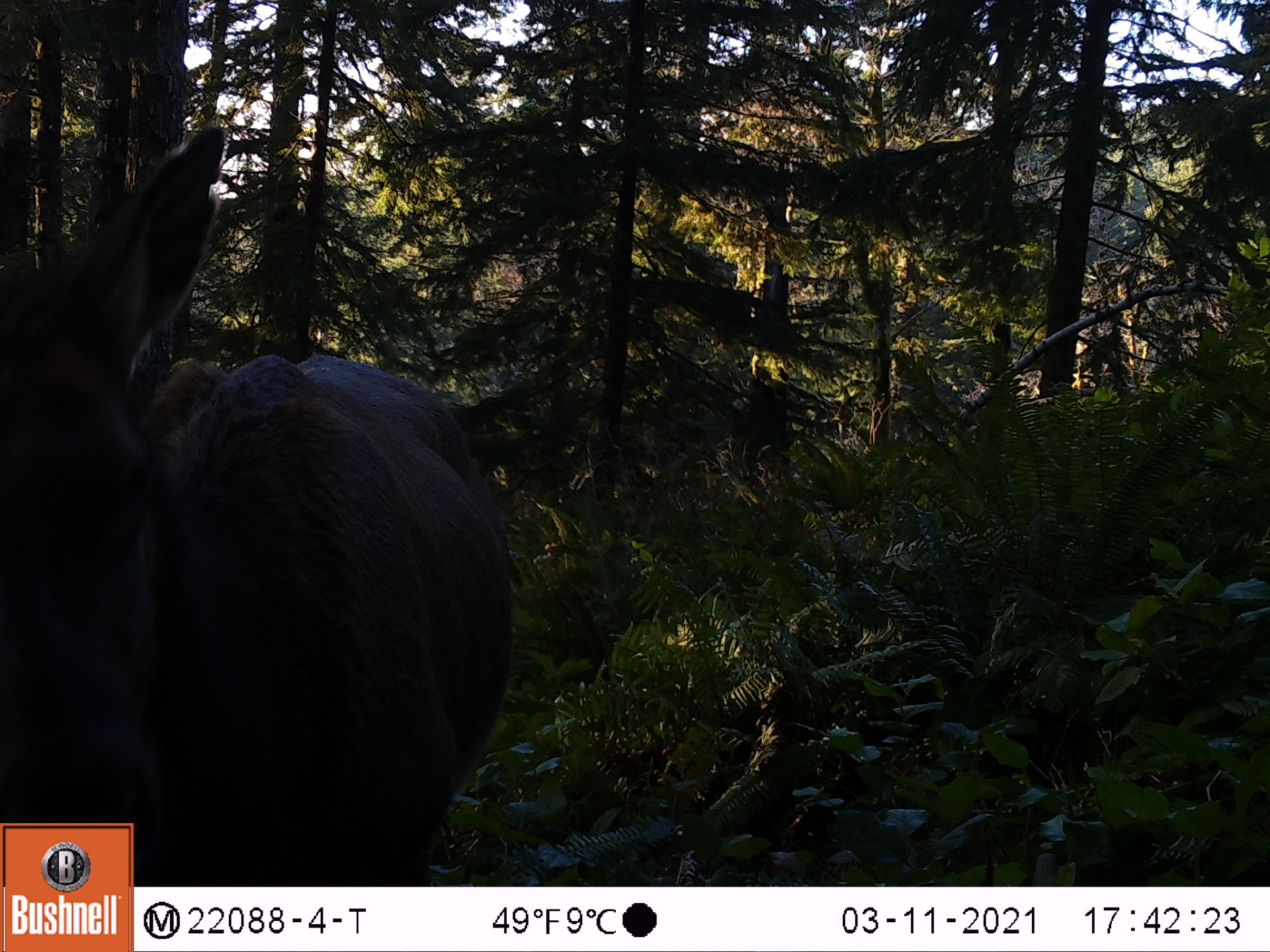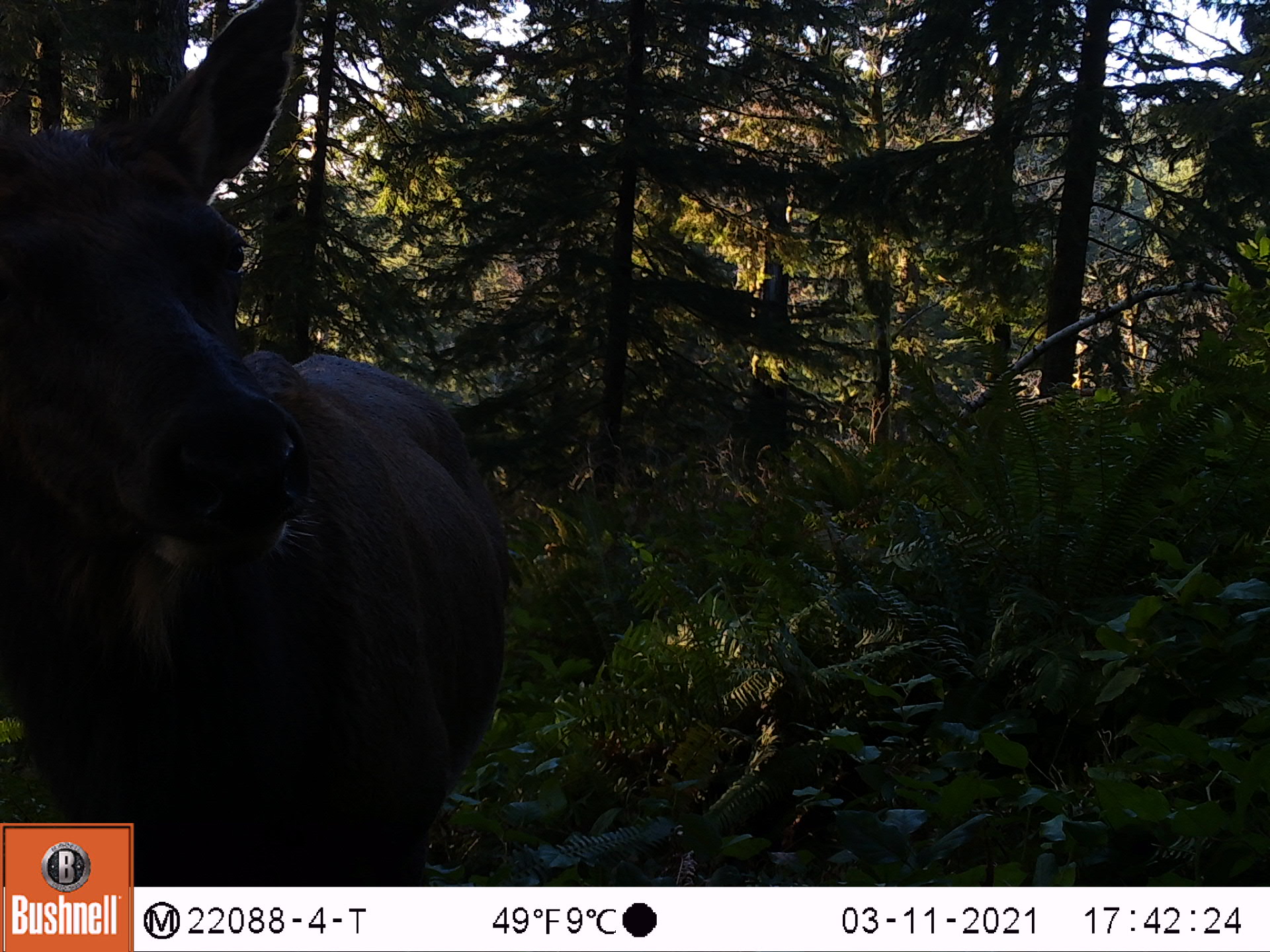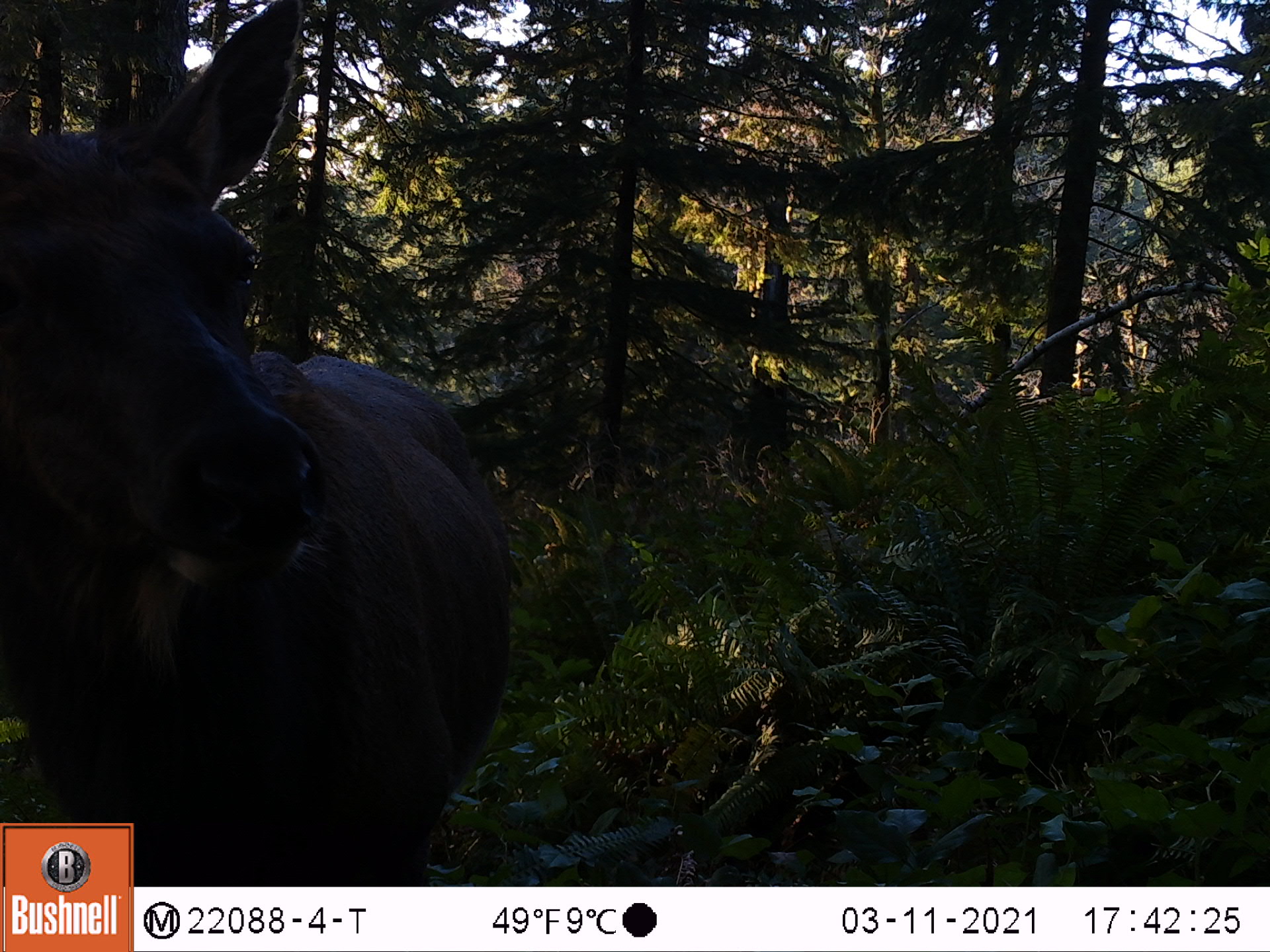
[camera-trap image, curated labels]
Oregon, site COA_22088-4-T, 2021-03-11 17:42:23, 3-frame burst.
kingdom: Animalia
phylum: Chordata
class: Mammalia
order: Artiodactyla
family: Cervidae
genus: Cervus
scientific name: Cervus canadensis roosevelti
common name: roosevelt elk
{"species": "roosevelt elk (Cervus canadensis roosevelti)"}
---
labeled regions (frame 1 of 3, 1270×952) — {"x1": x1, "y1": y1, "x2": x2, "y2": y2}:
roosevelt elk: {"x1": 0, "y1": 105, "x2": 549, "y2": 819}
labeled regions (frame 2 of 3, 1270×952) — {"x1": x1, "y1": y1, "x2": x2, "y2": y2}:
roosevelt elk: {"x1": 0, "y1": 0, "x2": 544, "y2": 819}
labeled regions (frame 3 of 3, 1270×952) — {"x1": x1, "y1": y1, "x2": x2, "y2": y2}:
roosevelt elk: {"x1": 0, "y1": 0, "x2": 534, "y2": 818}